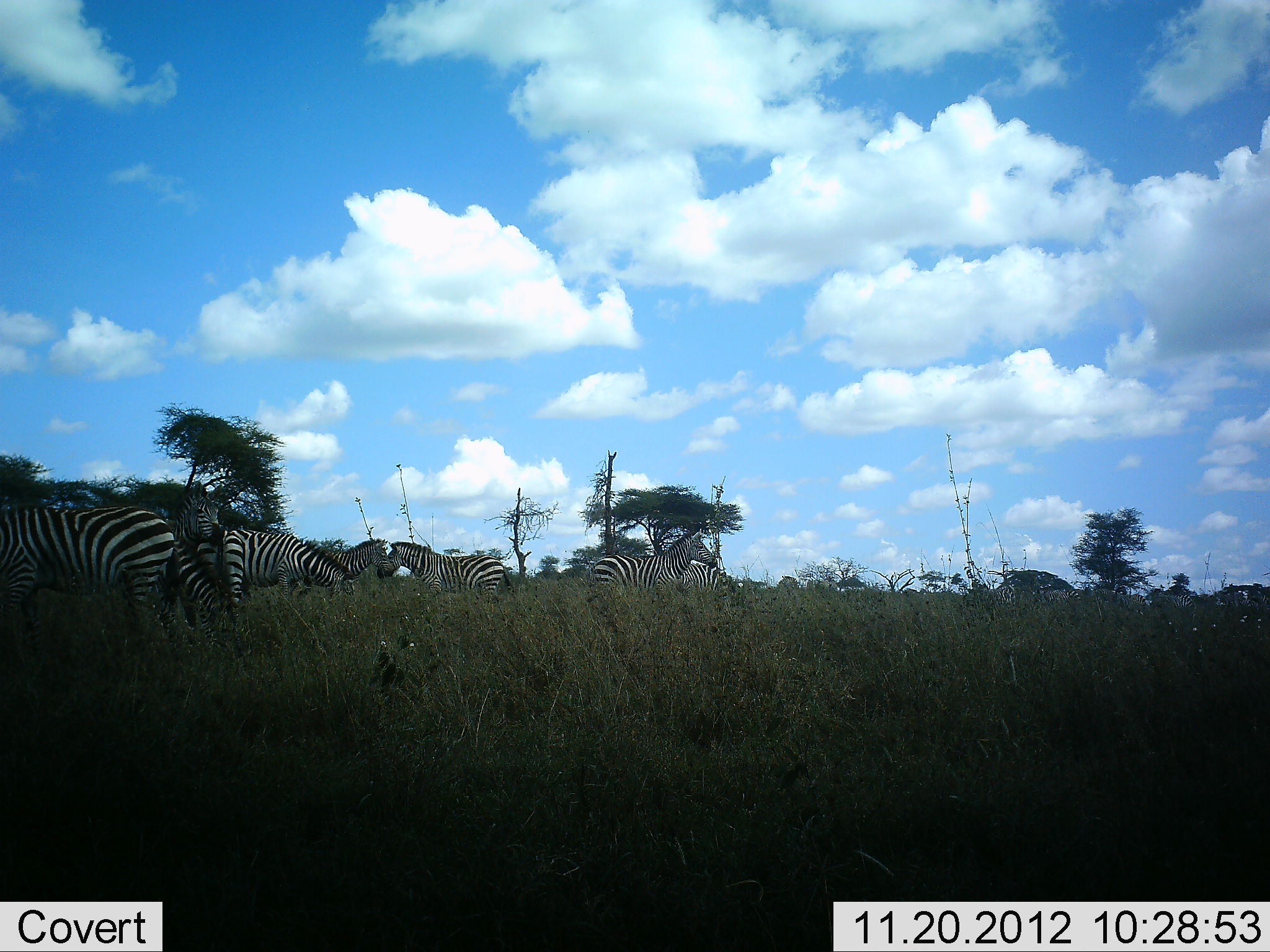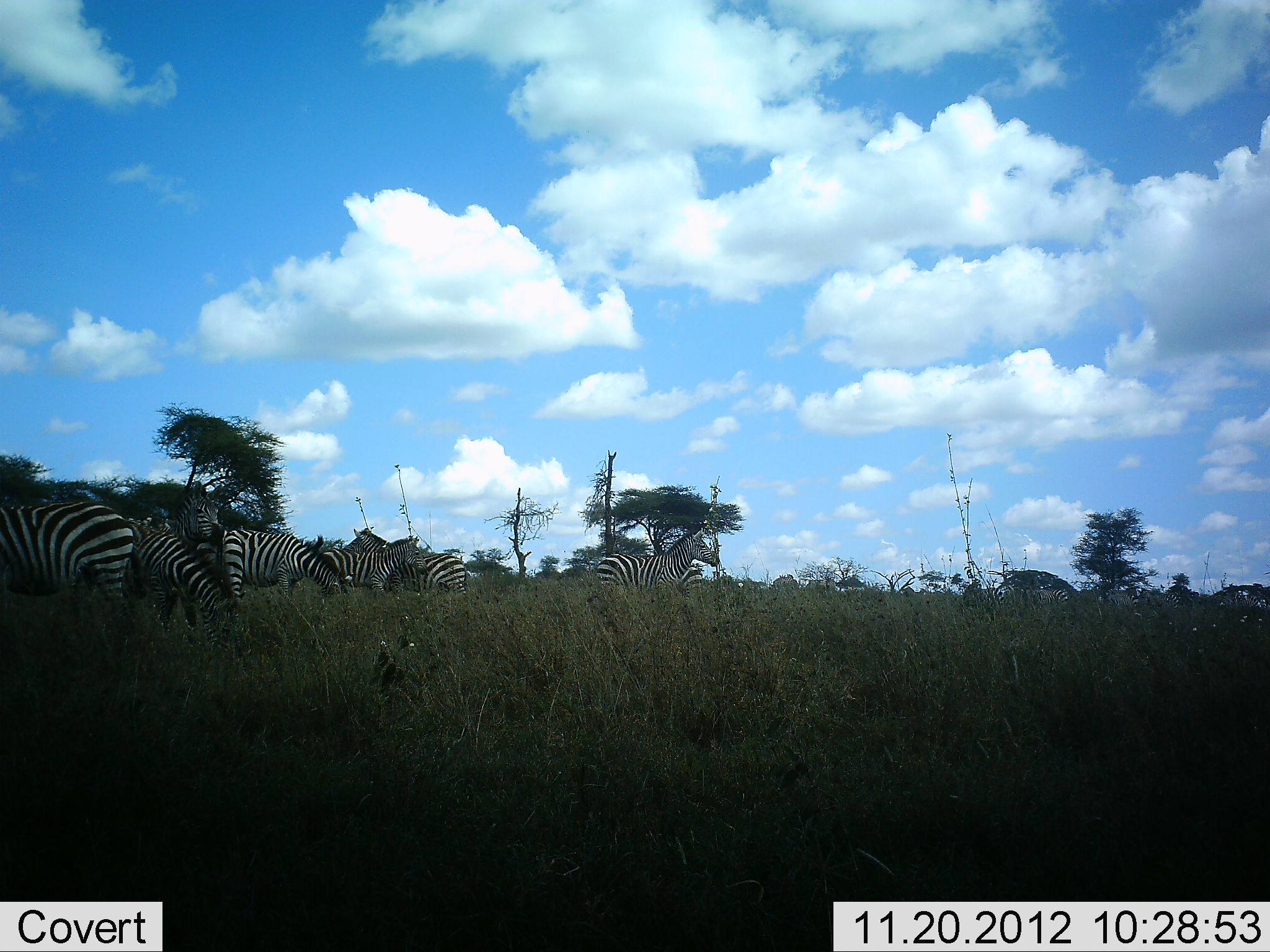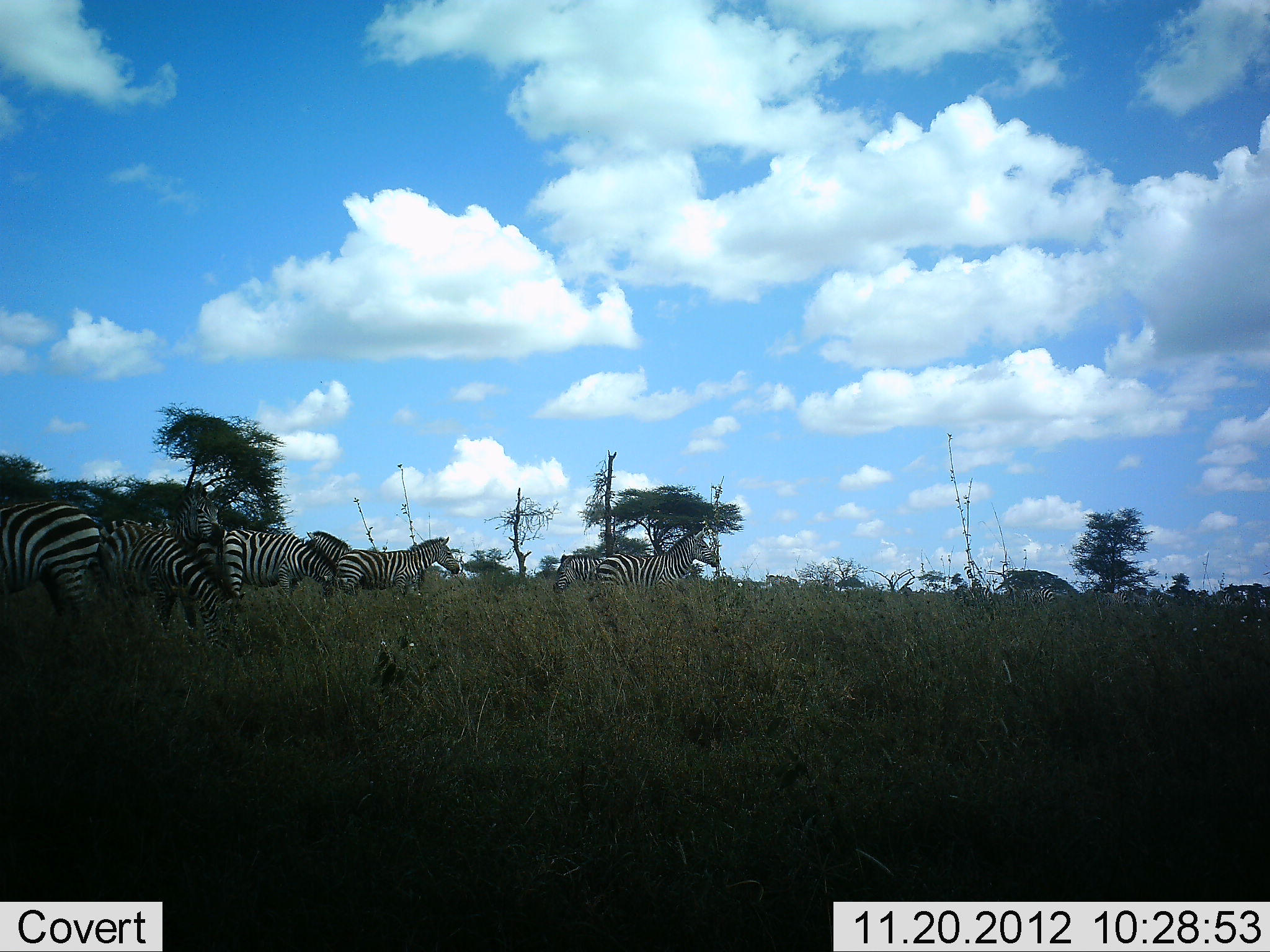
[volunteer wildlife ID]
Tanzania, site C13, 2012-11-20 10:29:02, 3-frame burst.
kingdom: Animalia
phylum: Chordata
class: Mammalia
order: Perissodactyla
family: Equidae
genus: Equus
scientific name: Equus quagga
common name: plains zebra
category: zebra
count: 11-50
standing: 70%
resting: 0%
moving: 60%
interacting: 40%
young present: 10%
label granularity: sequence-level